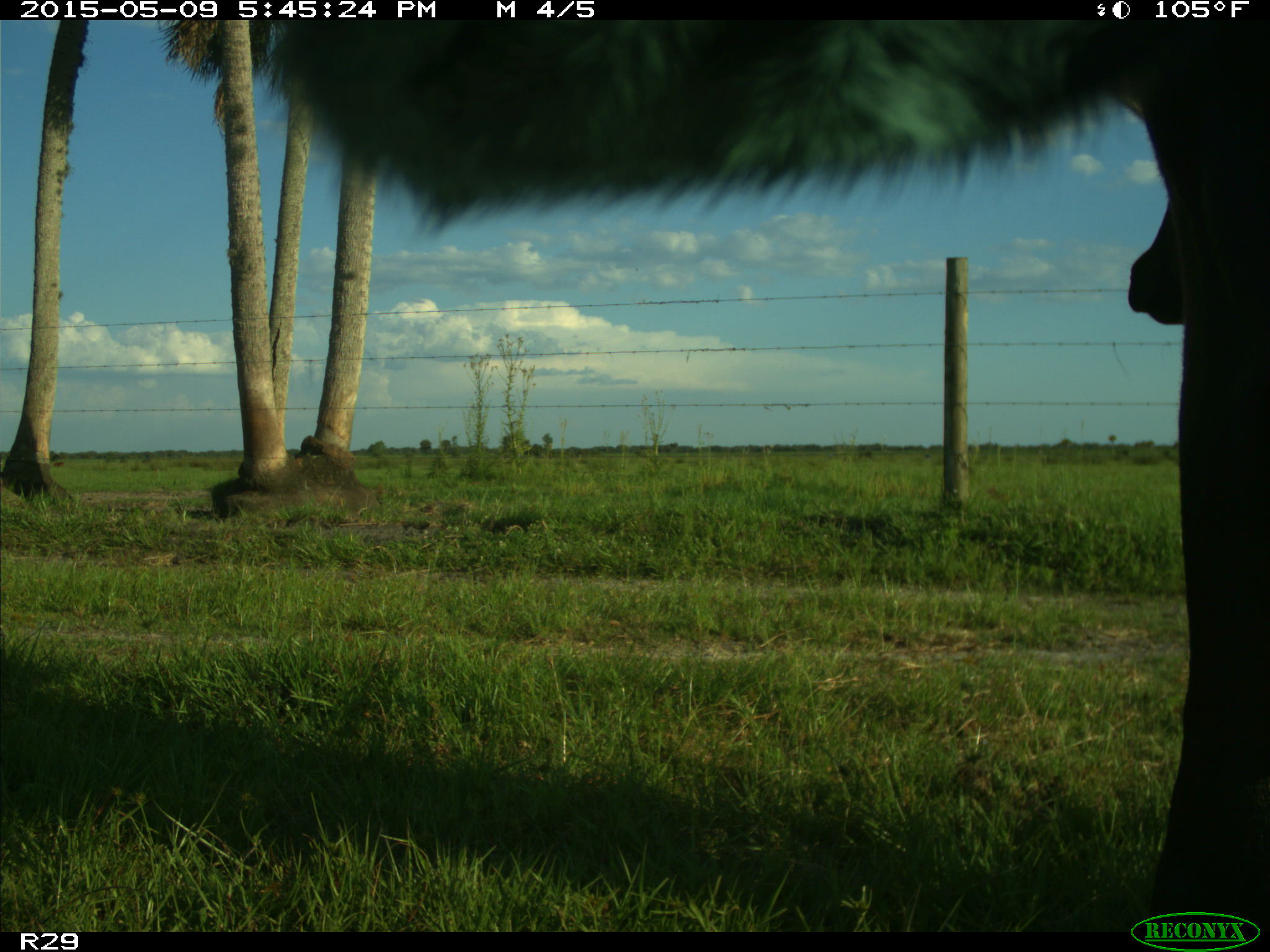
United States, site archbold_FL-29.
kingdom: Animalia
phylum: Chordata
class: Mammalia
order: Artiodactyla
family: Bovidae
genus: Bos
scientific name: Bos taurus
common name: domestic cow